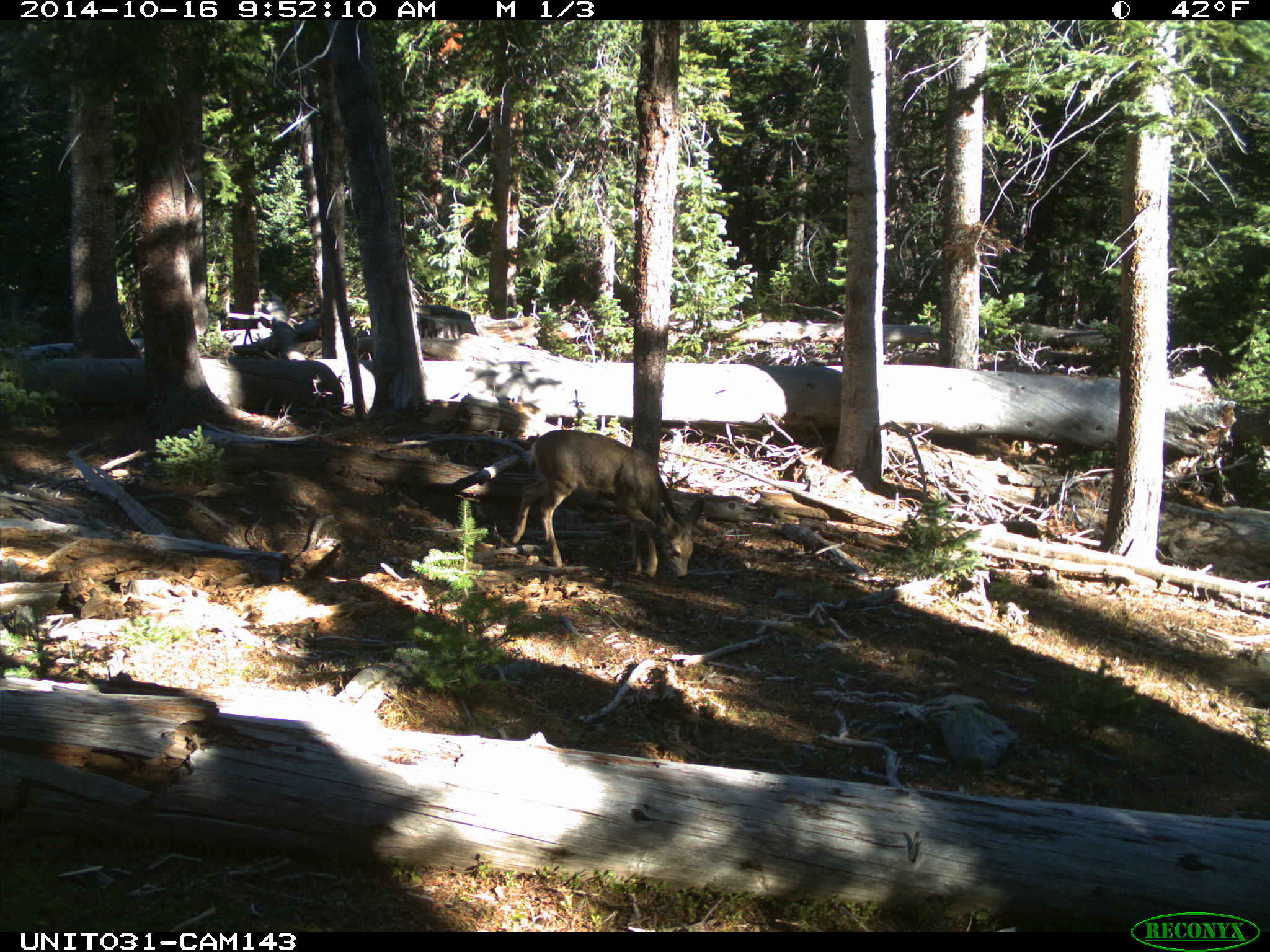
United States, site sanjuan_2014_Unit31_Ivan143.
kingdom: Animalia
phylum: Chordata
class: Mammalia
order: Artiodactyla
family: Cervidae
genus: Odocoileus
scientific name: Odocoileus hemionus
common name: mule deer